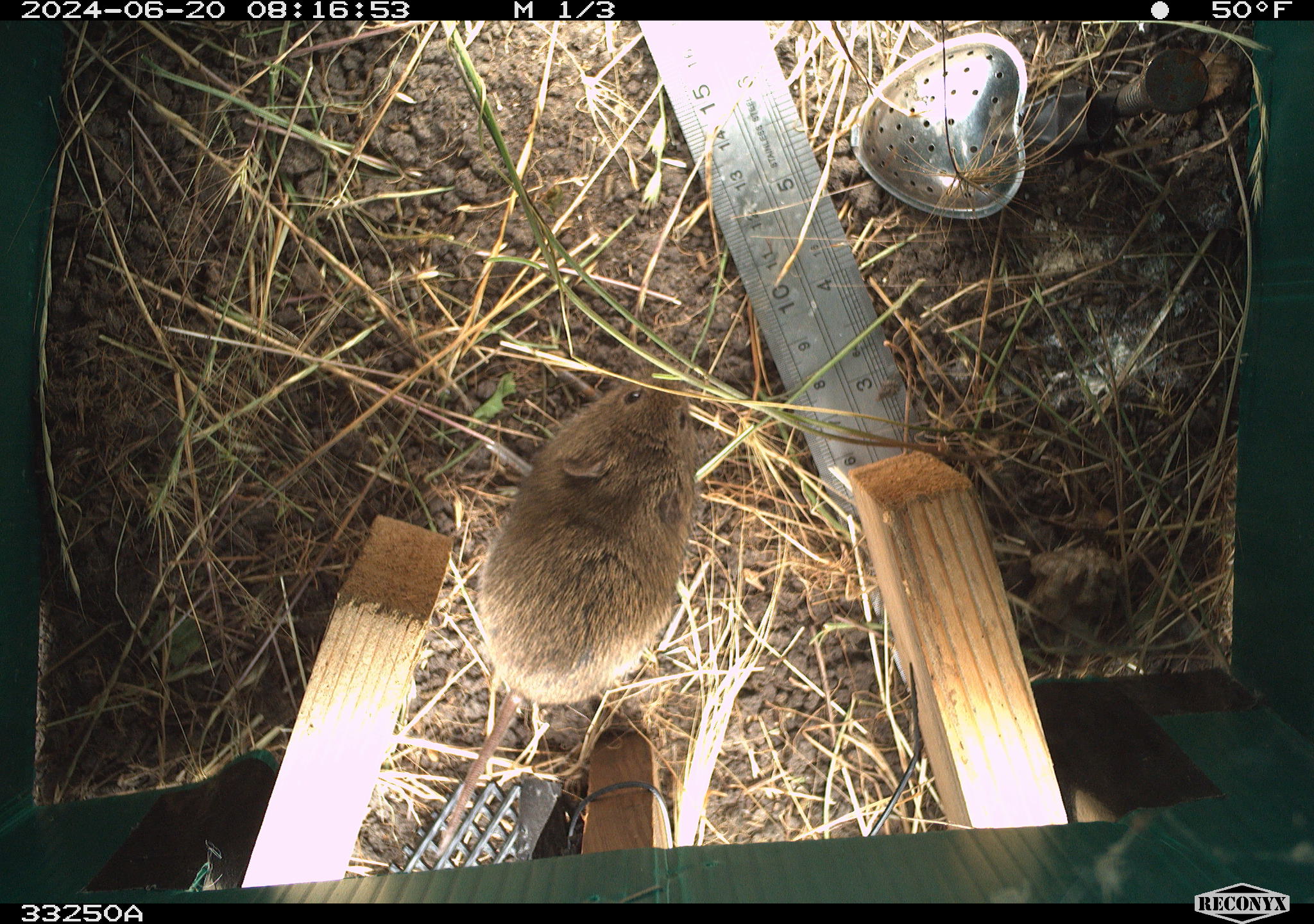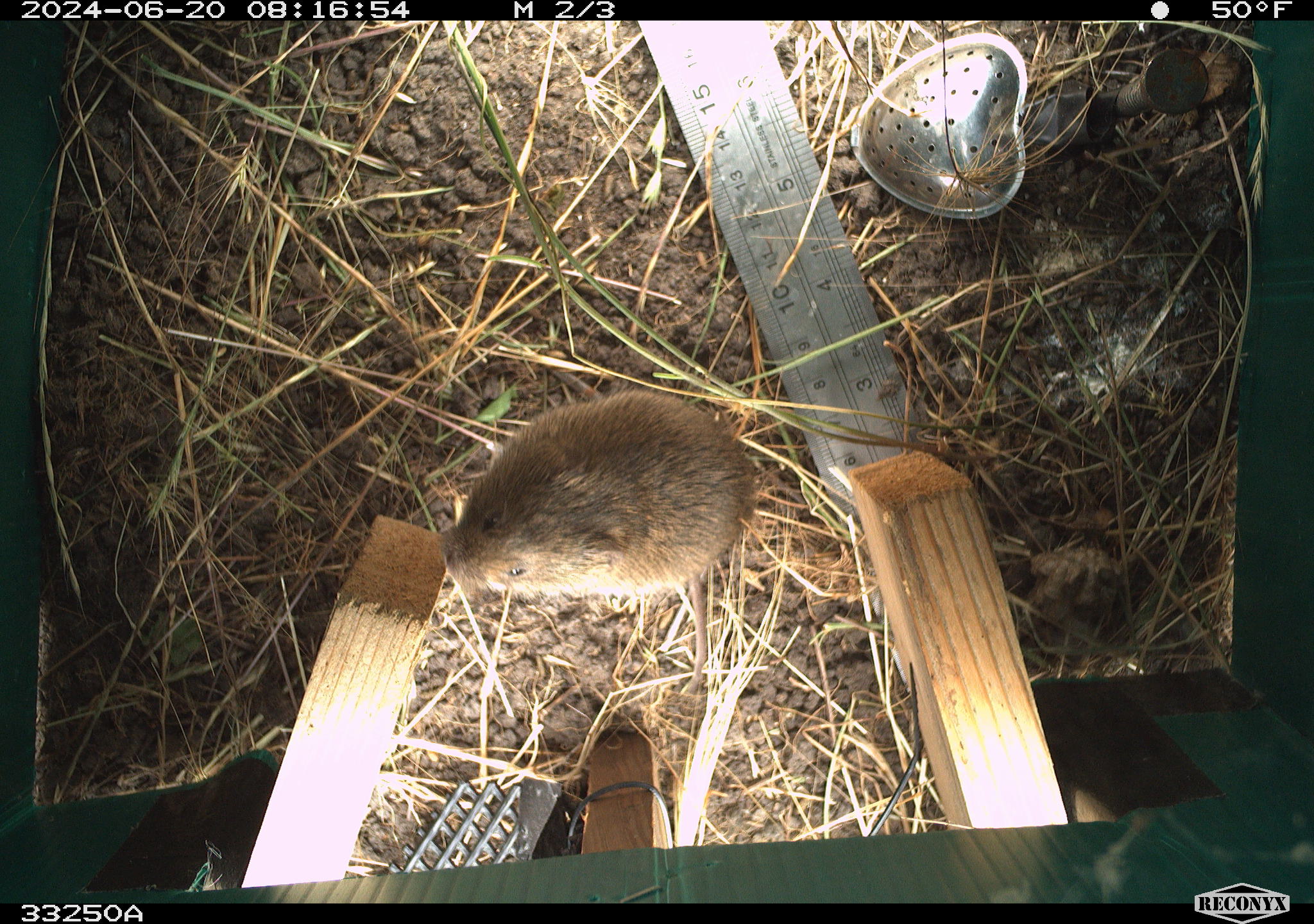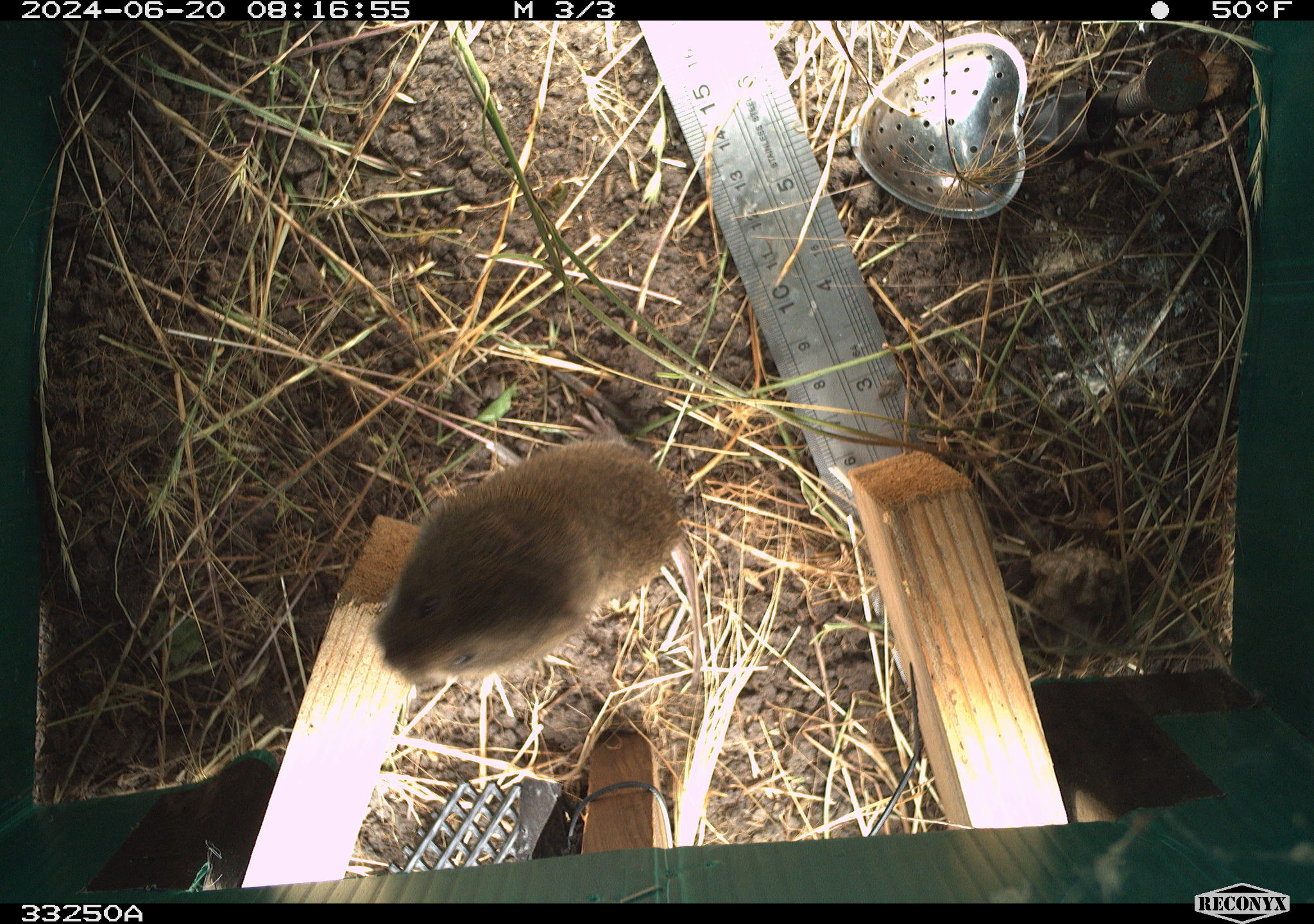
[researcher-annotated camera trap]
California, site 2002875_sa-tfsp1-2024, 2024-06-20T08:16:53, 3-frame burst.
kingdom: Animalia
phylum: Chordata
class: Mammalia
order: Rodentia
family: Cricetidae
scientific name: Arvicolinae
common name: voles, lemmings, and muskrats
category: arvicolinae subfamily